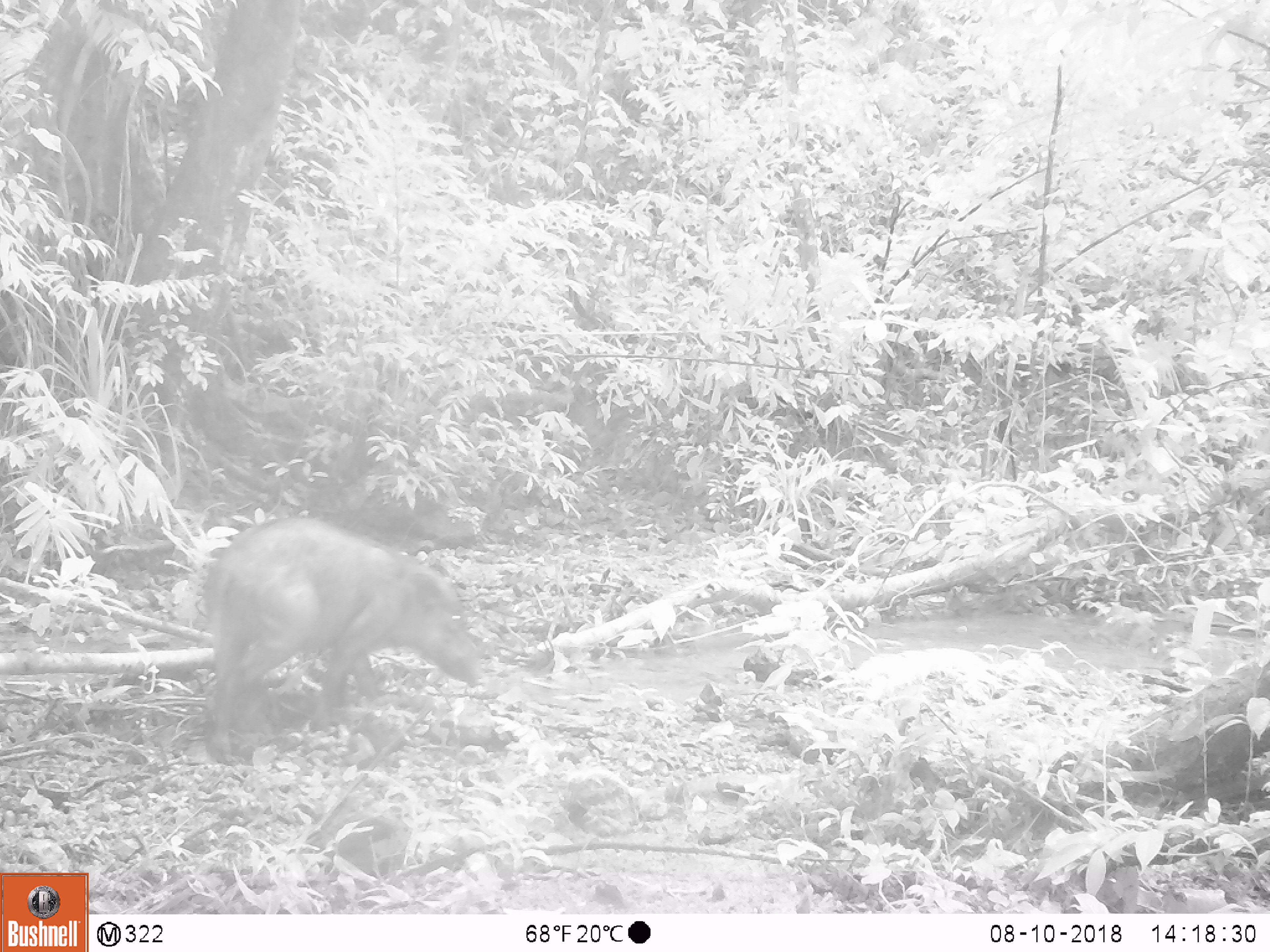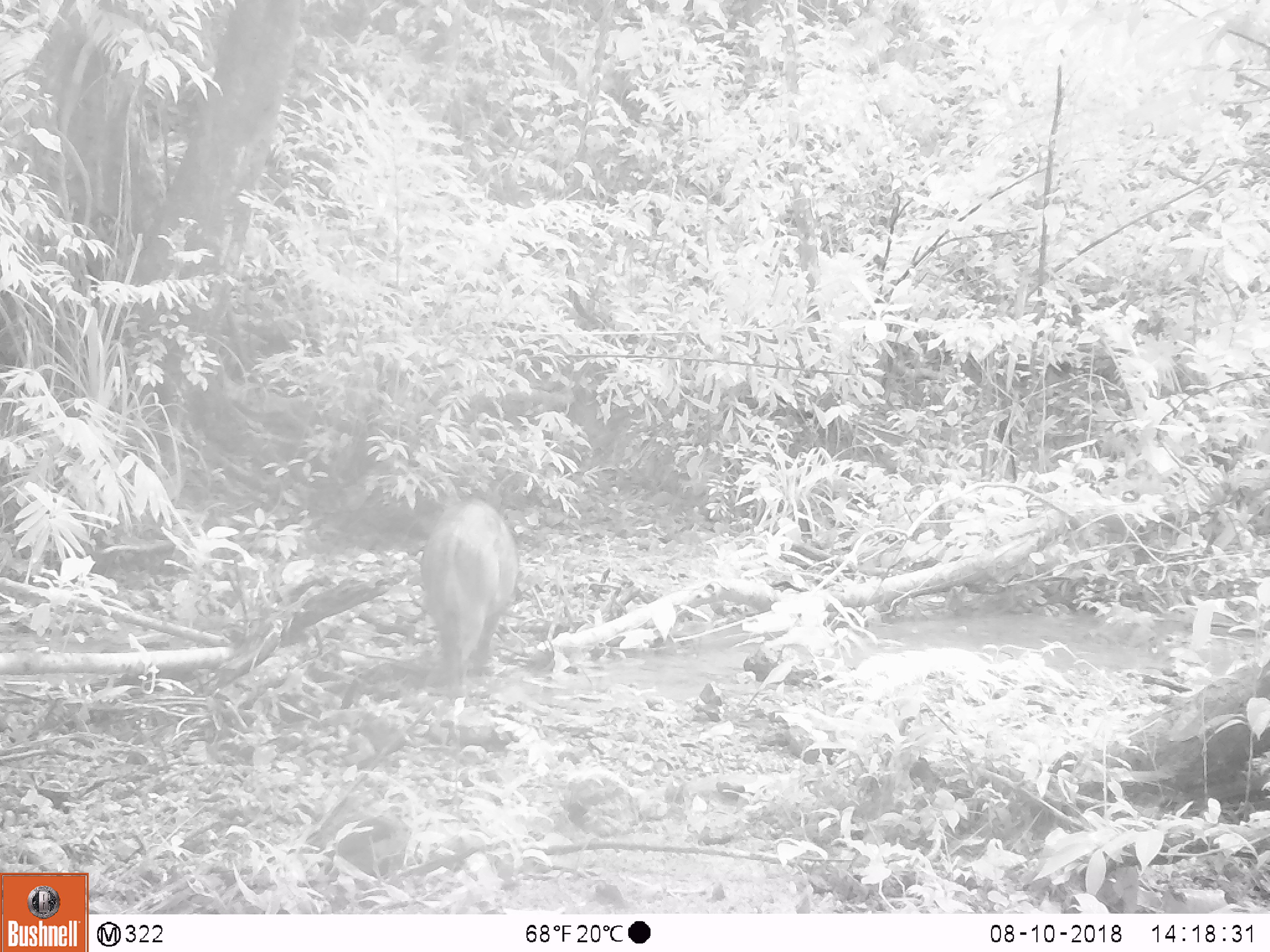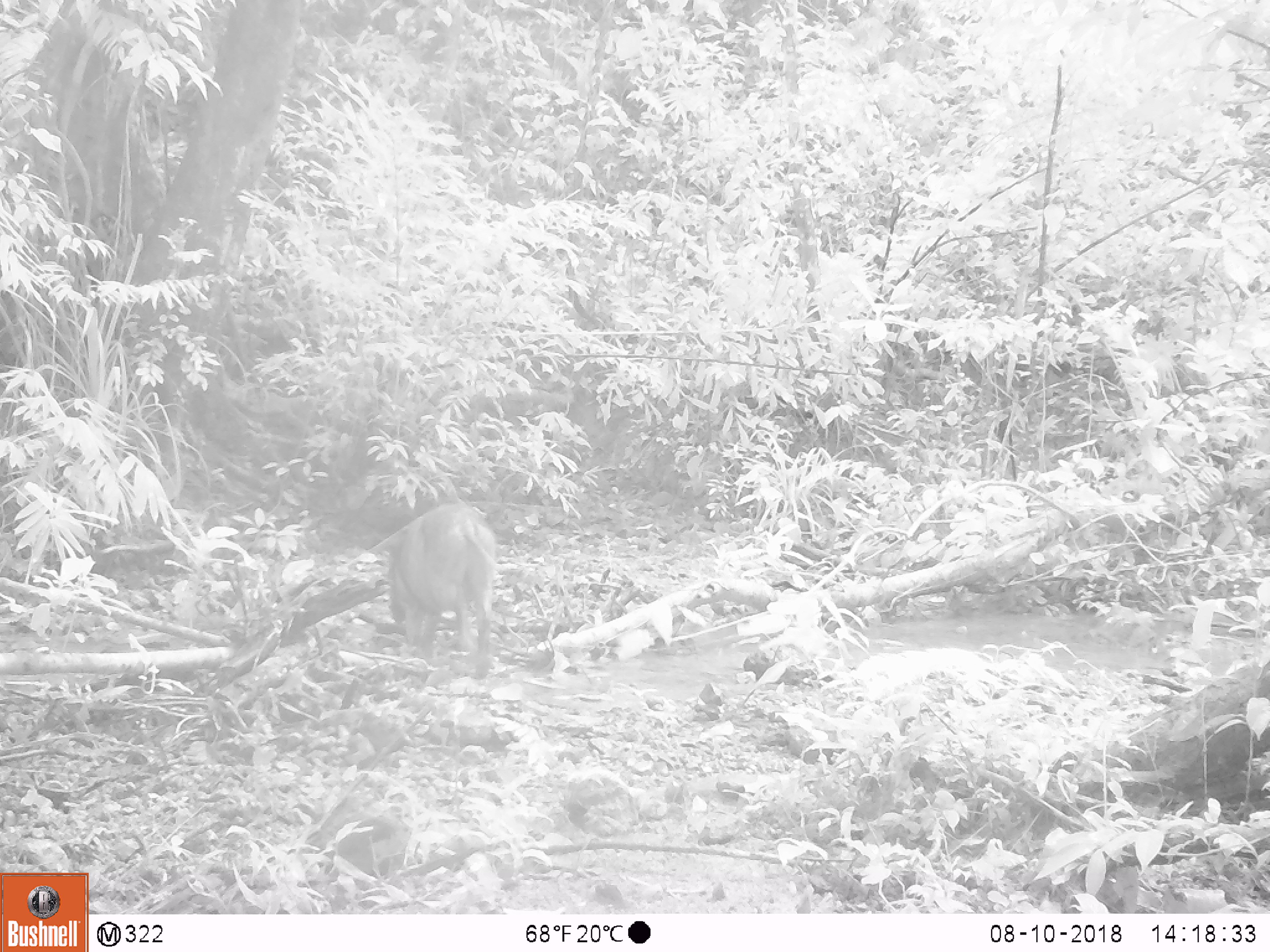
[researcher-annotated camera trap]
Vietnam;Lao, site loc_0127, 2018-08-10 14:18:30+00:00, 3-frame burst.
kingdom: Animalia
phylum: Chordata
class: Mammalia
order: Artiodactyla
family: Suidae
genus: Sus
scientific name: Sus scrofa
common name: eurasian wild pig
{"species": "eurasian wild pig (Sus scrofa)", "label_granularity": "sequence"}